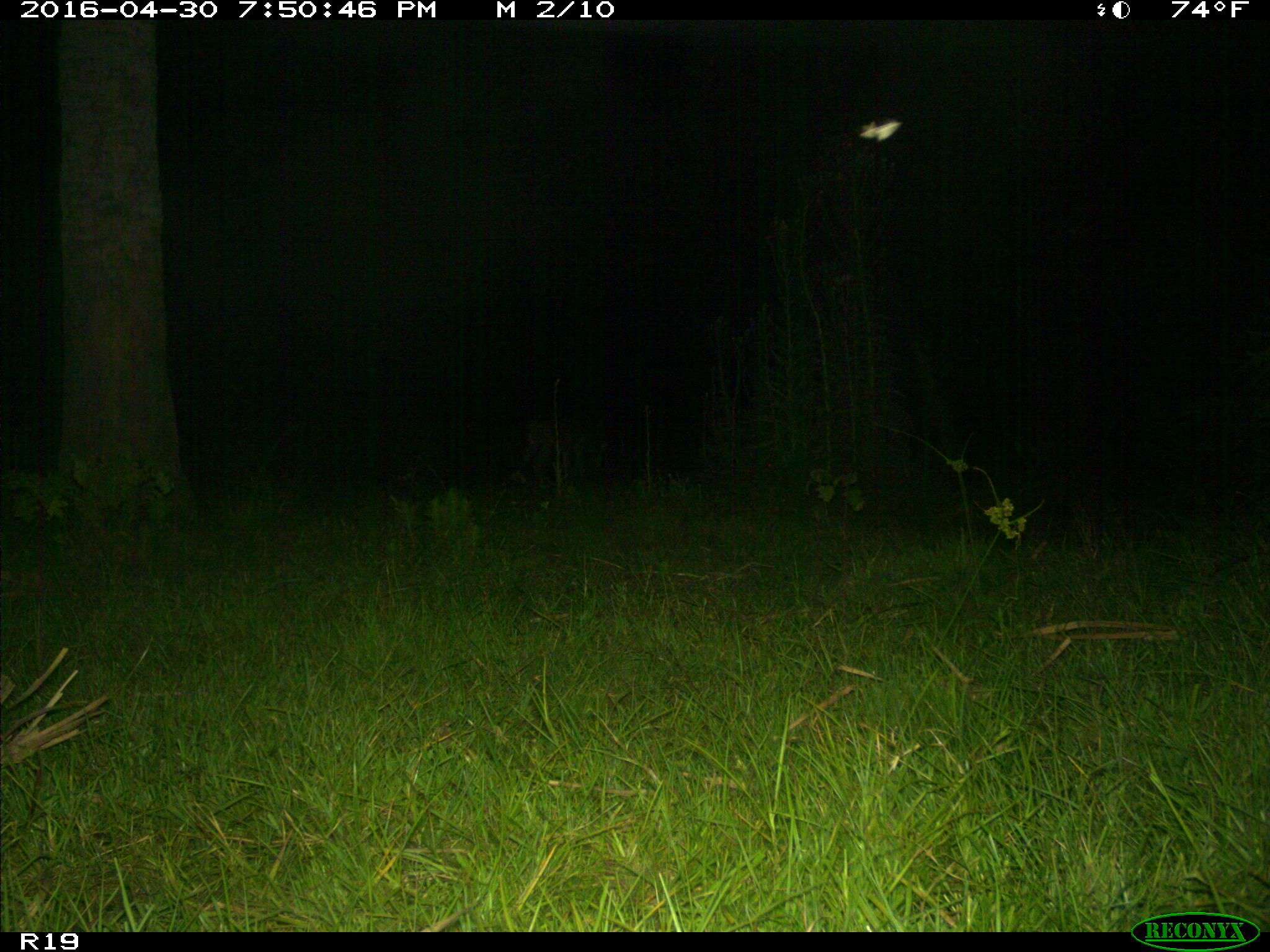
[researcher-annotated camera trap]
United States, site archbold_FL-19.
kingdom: Animalia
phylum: Chordata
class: Mammalia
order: Artiodactyla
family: Cervidae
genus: Odocoileus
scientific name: Odocoileus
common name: deer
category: unidentified deer